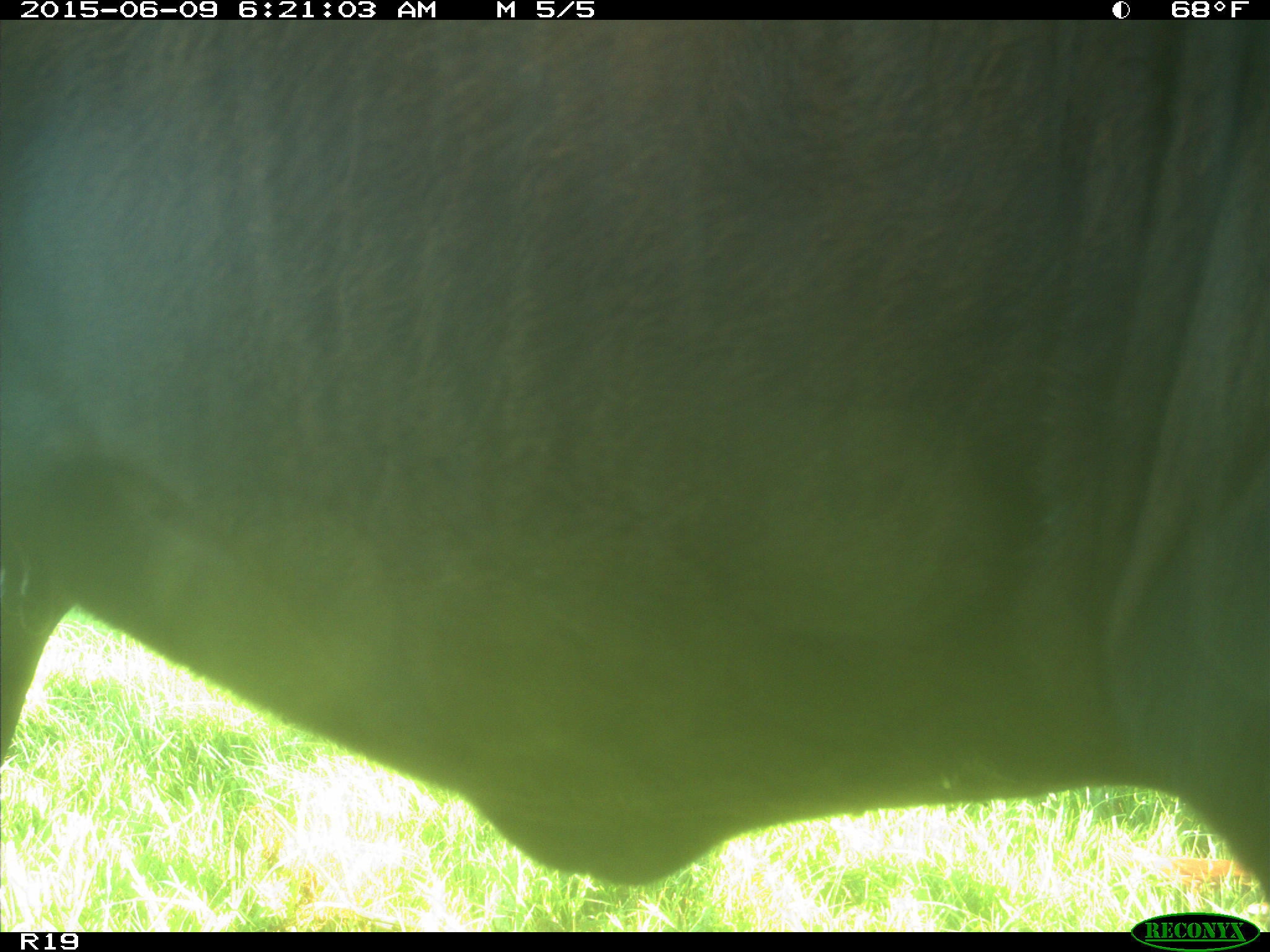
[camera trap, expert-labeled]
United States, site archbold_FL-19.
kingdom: Animalia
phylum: Chordata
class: Mammalia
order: Artiodactyla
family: Bovidae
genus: Bos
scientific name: Bos taurus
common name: domestic cow